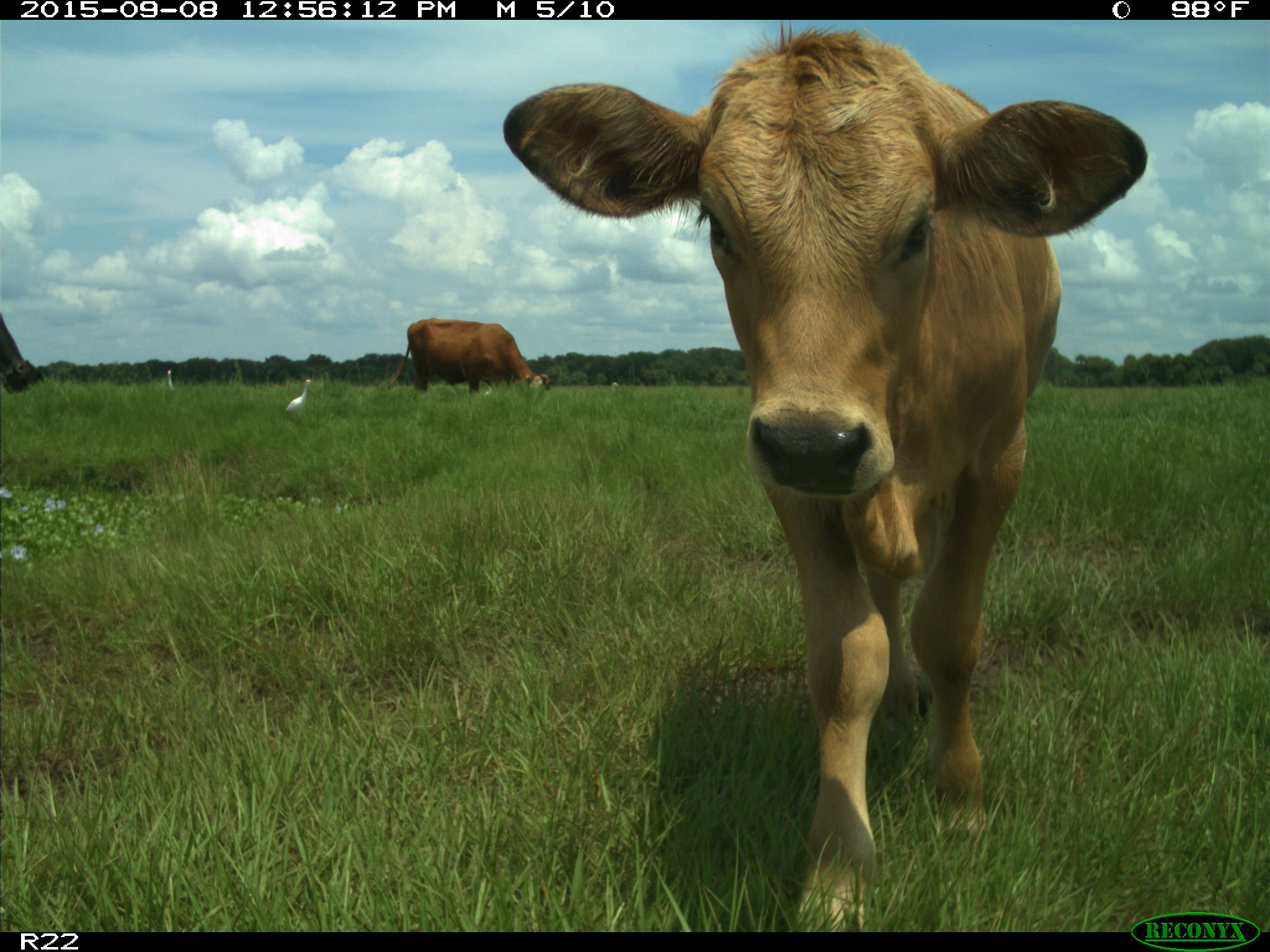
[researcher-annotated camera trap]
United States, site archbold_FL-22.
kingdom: Animalia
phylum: Chordata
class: Mammalia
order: Artiodactyla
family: Bovidae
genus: Bos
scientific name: Bos taurus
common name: domestic cow